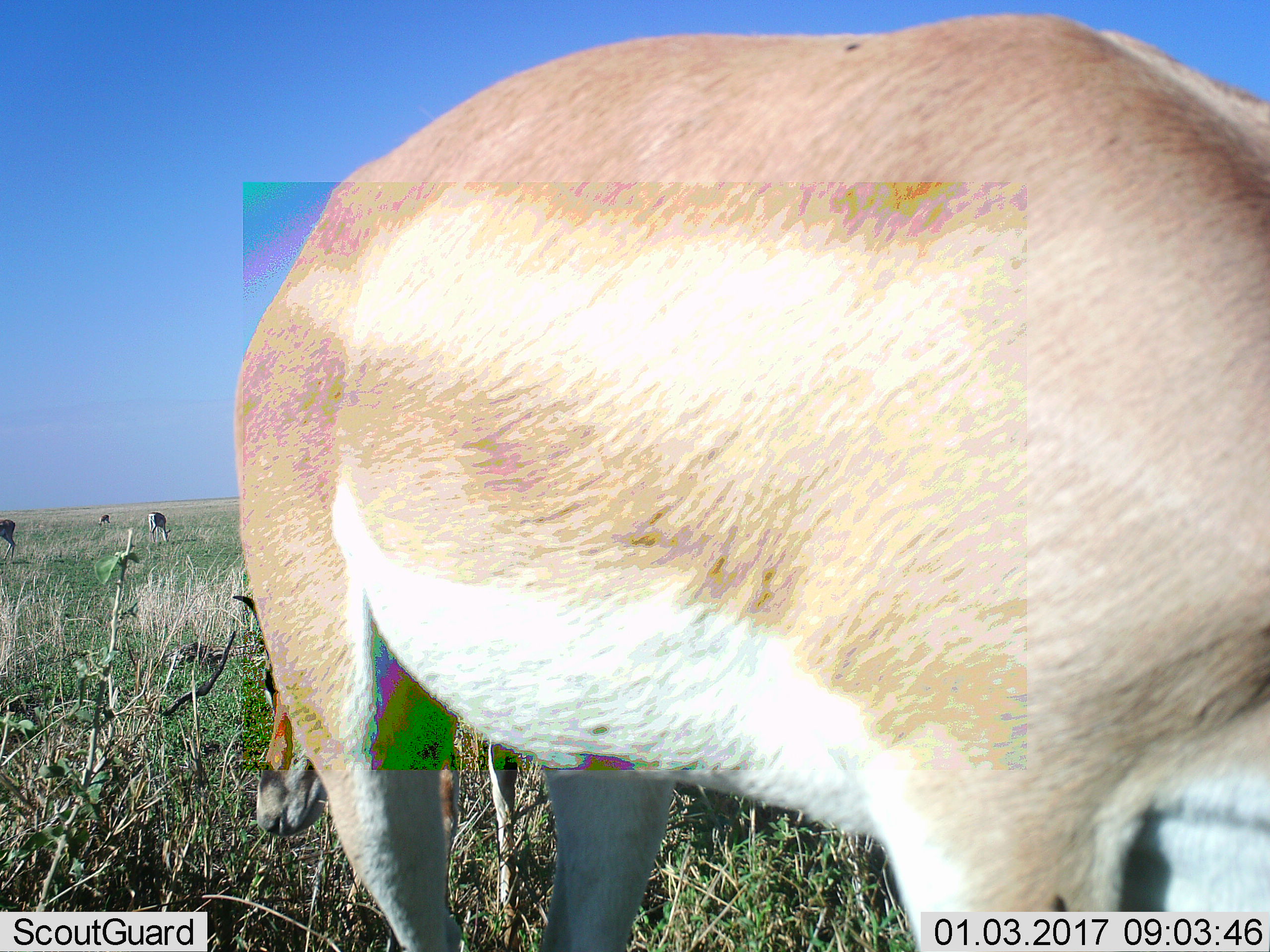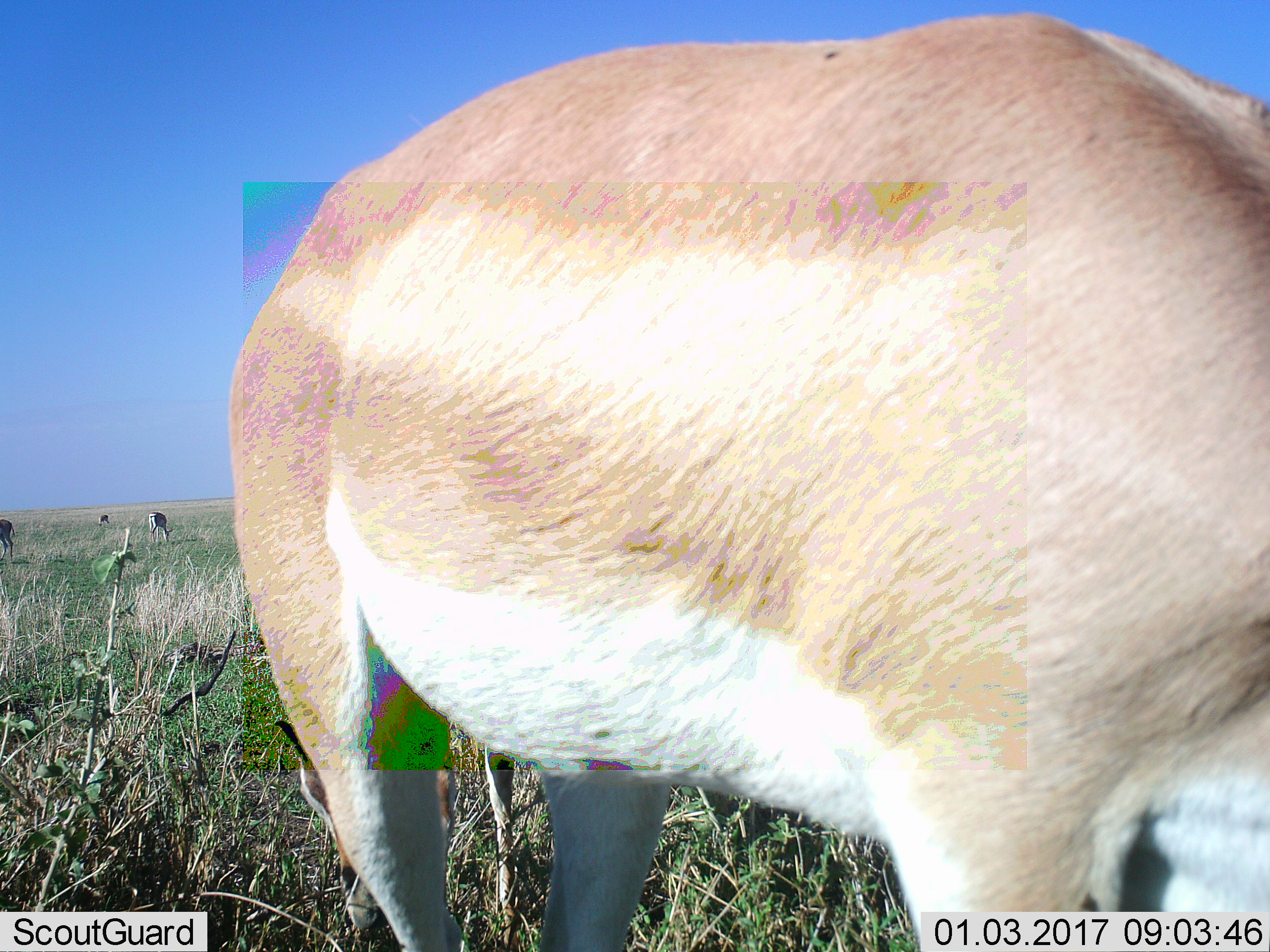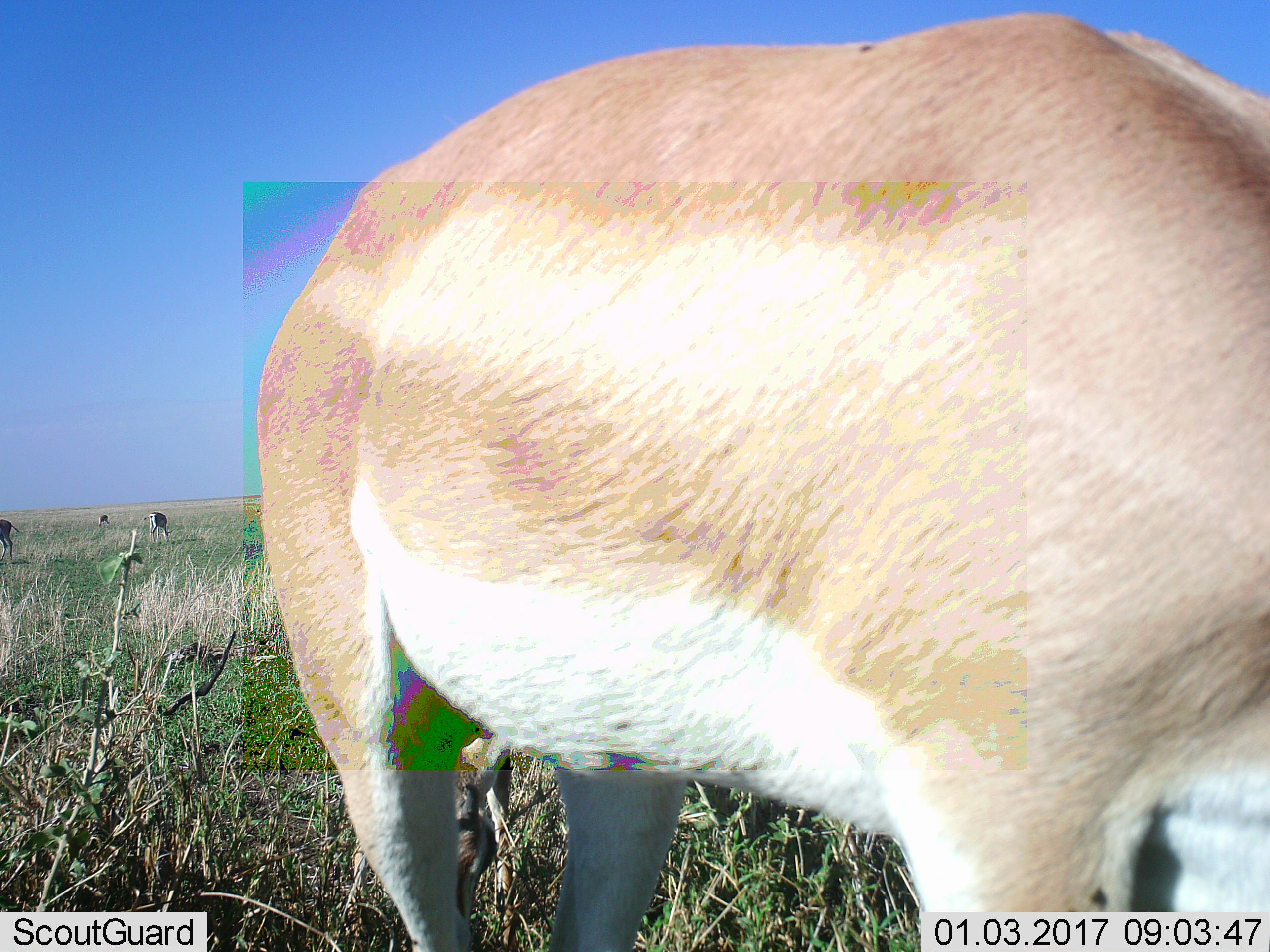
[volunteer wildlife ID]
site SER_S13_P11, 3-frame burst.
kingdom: Animalia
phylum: Chordata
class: Mammalia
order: Artiodactyla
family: Bovidae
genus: Nanger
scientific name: Nanger granti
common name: grant's gazelle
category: gazellegrants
Gazellegrants (grant's gazelle) (Nanger granti), count 4. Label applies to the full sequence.